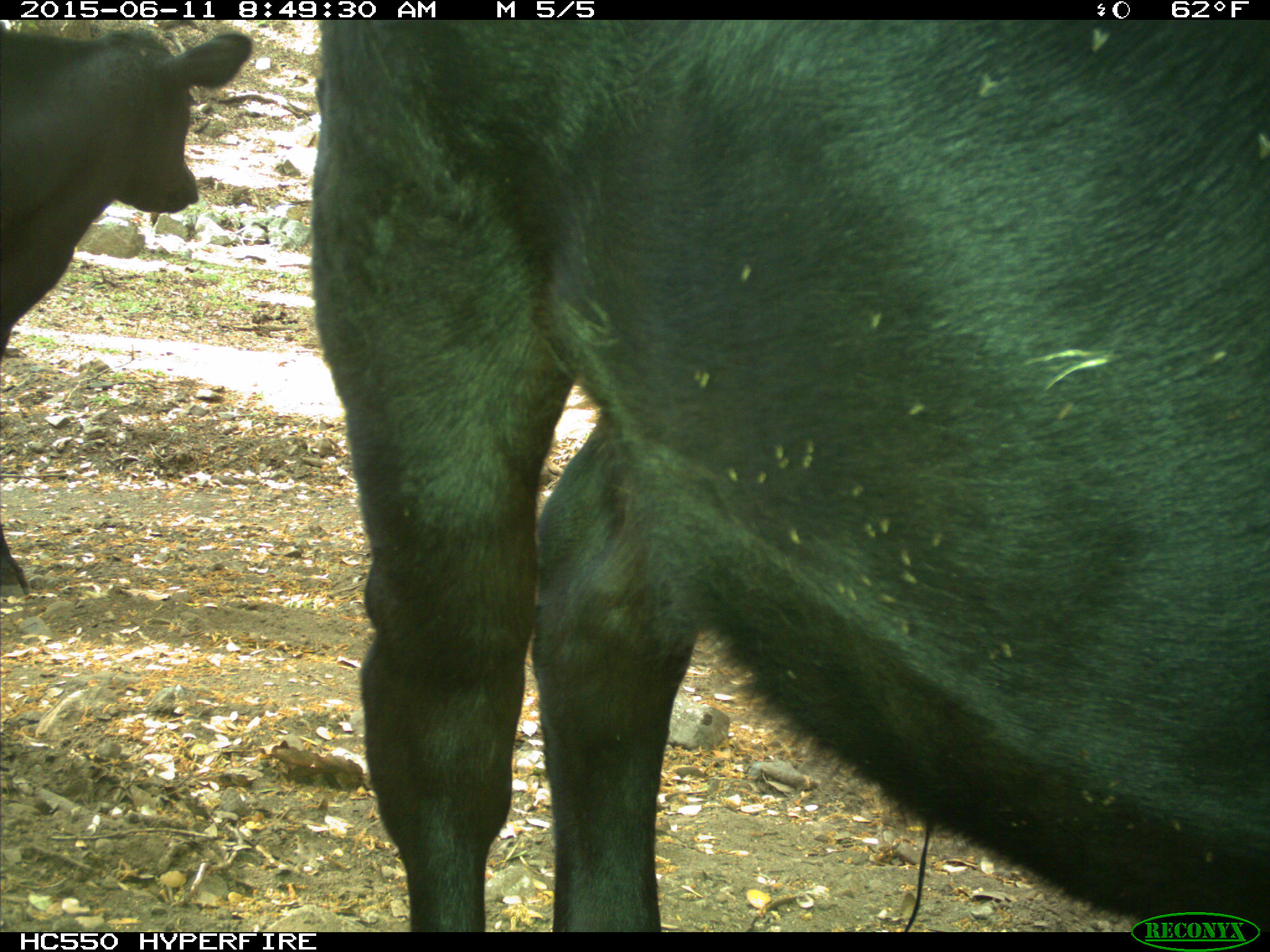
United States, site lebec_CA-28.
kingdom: Animalia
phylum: Chordata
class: Mammalia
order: Artiodactyla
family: Bovidae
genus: Bos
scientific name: Bos taurus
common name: domestic cow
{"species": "Bos taurus (domestic cow)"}